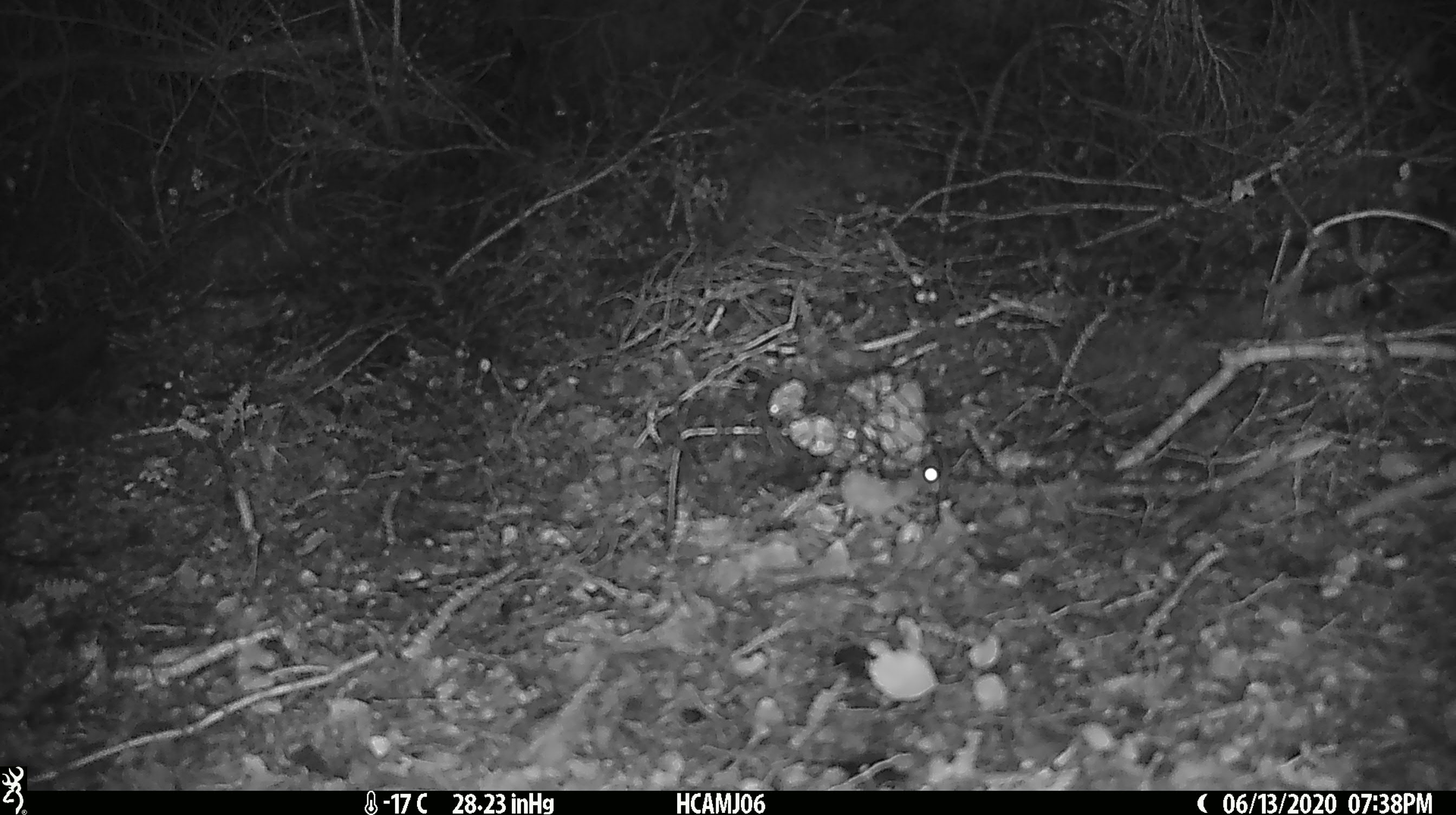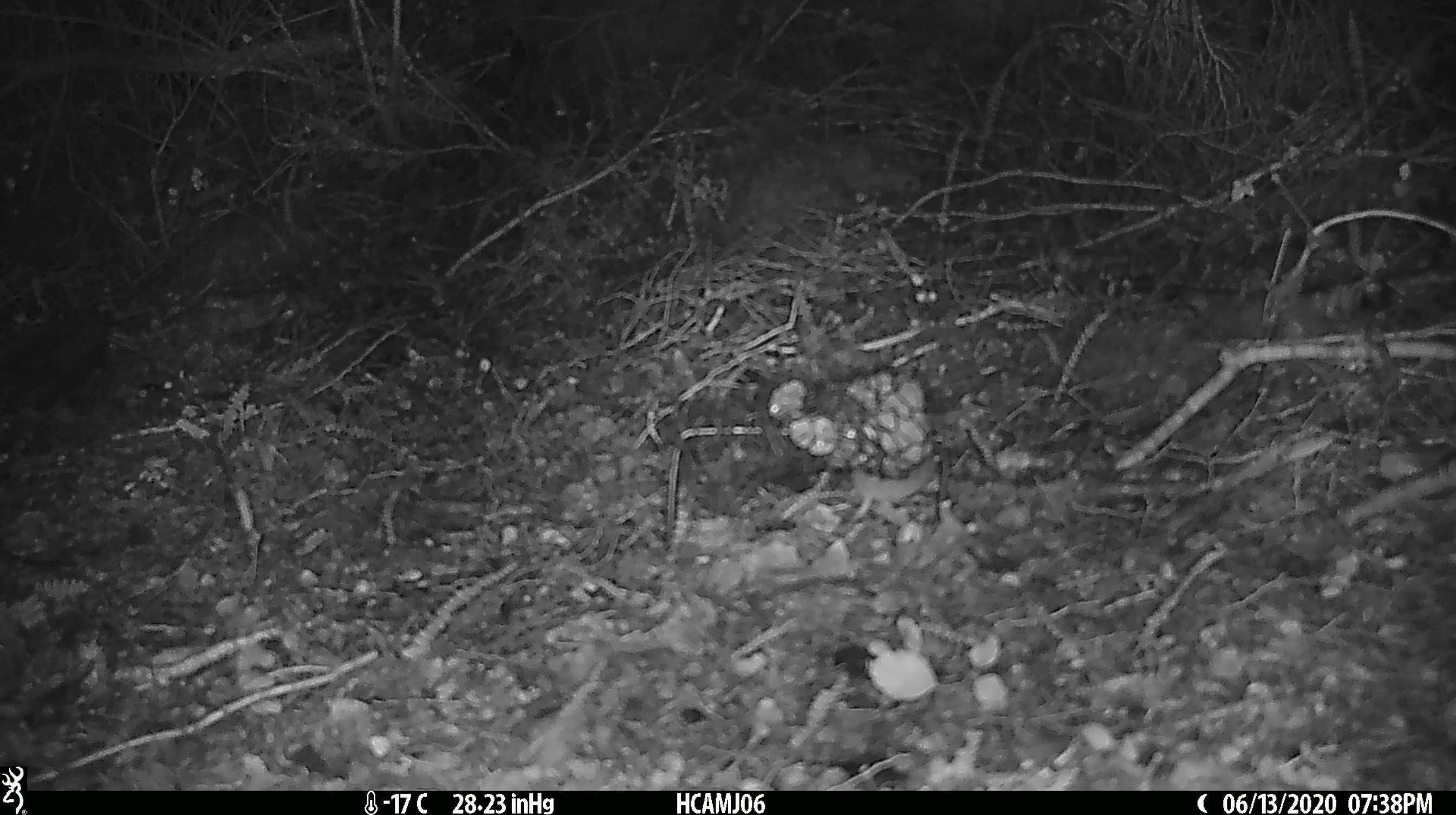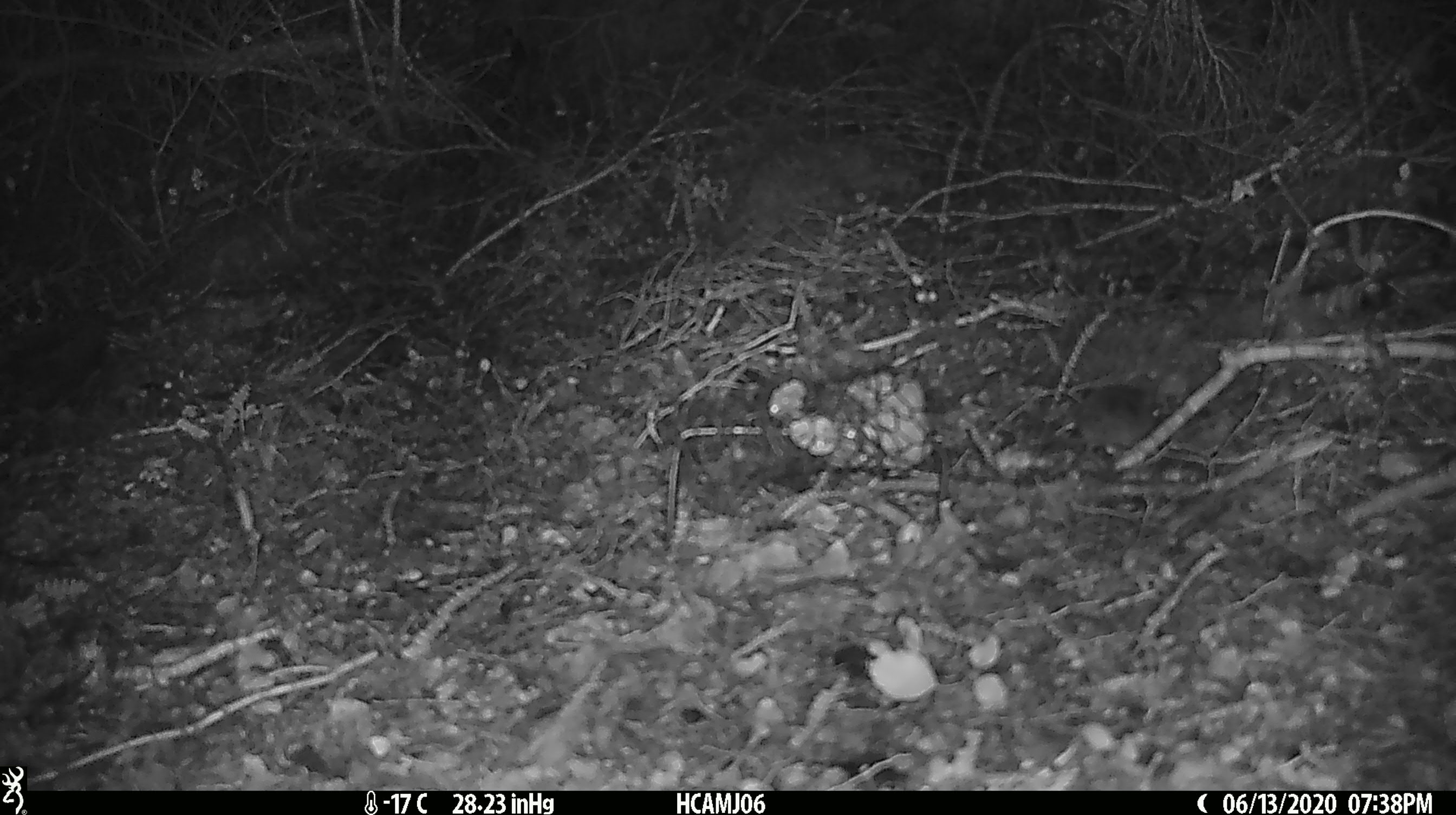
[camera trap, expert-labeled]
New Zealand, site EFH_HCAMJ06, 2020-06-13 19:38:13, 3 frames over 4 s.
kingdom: Animalia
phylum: Chordata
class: Mammalia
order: Rodentia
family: Muridae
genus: Mus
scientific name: Mus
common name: mouse